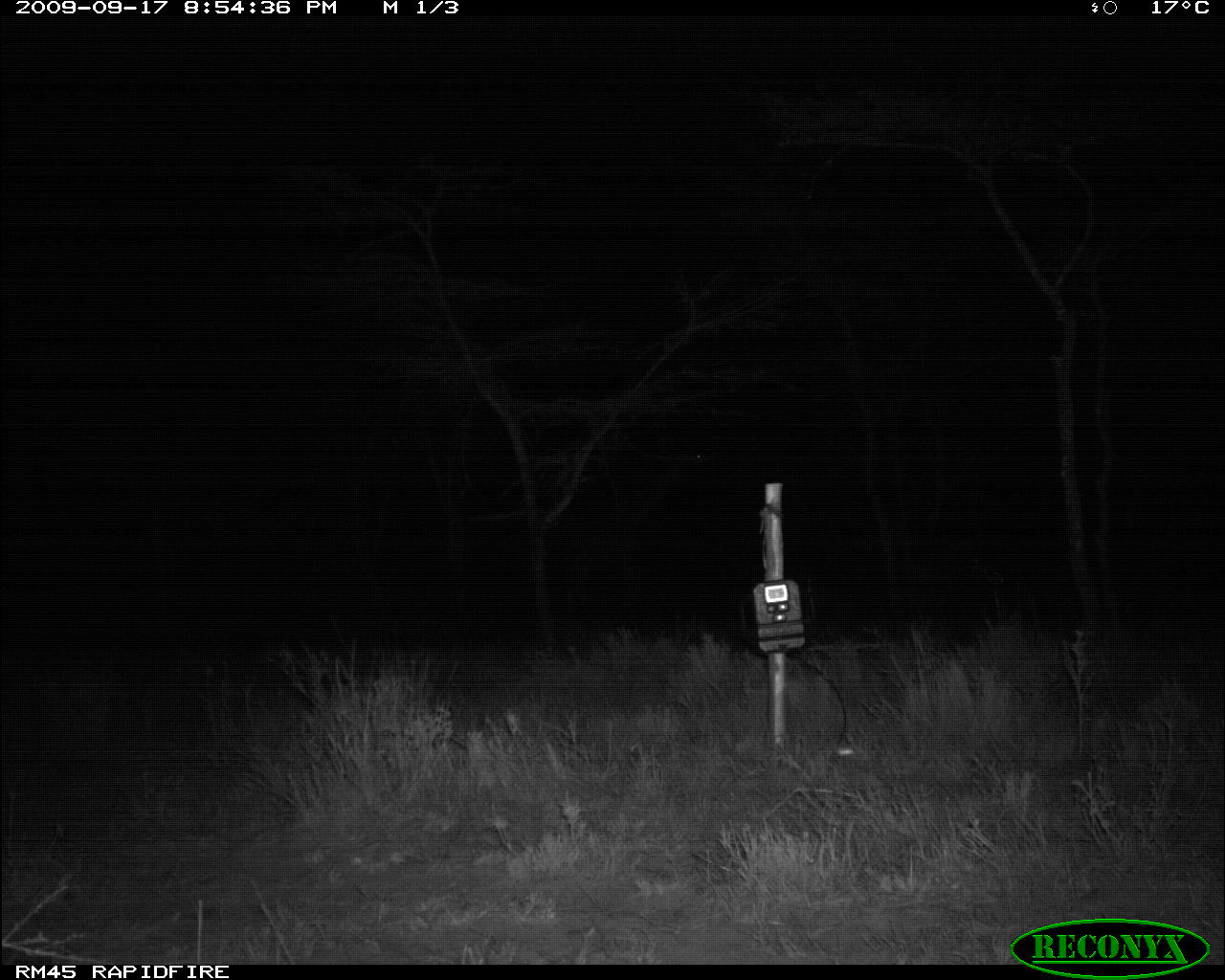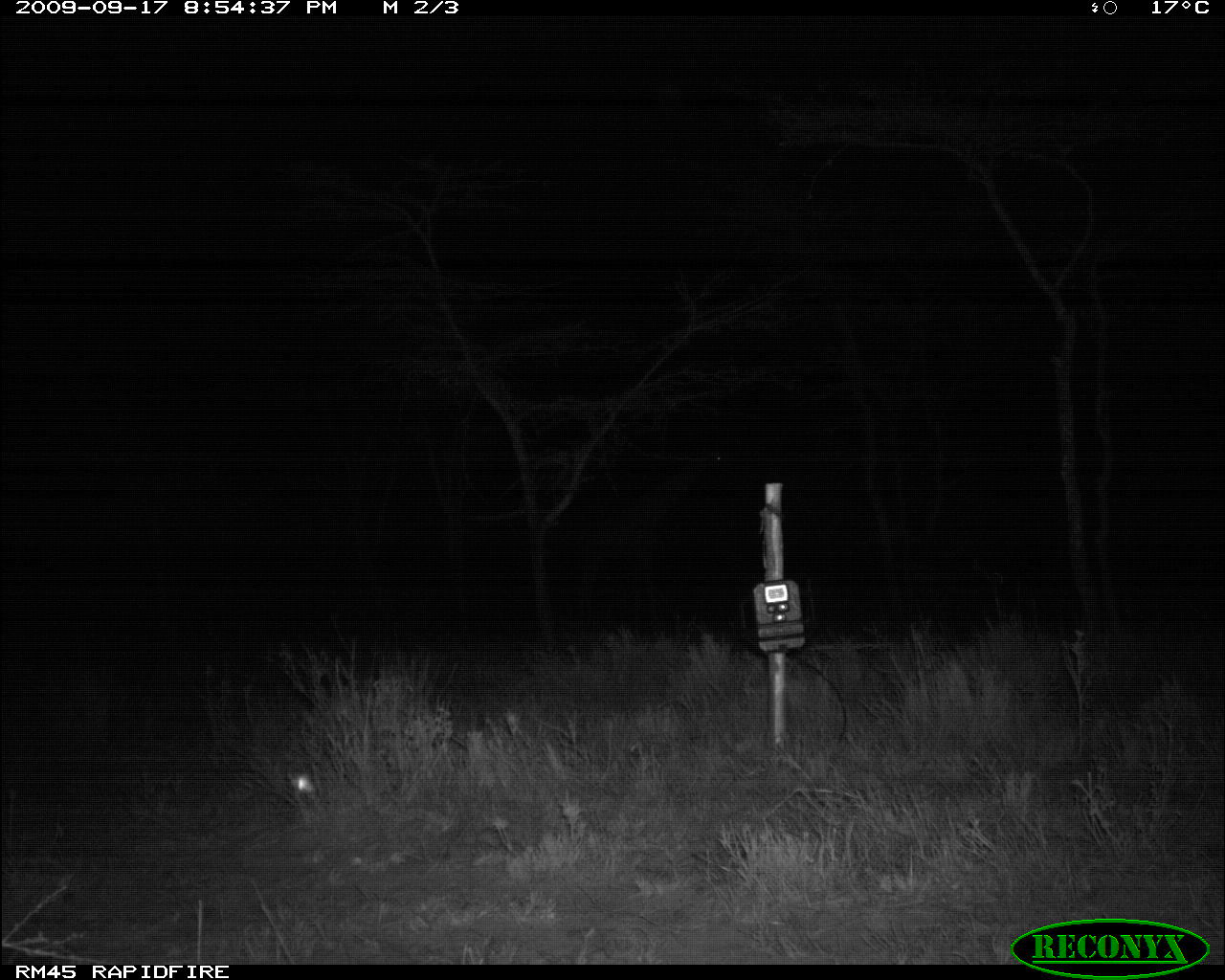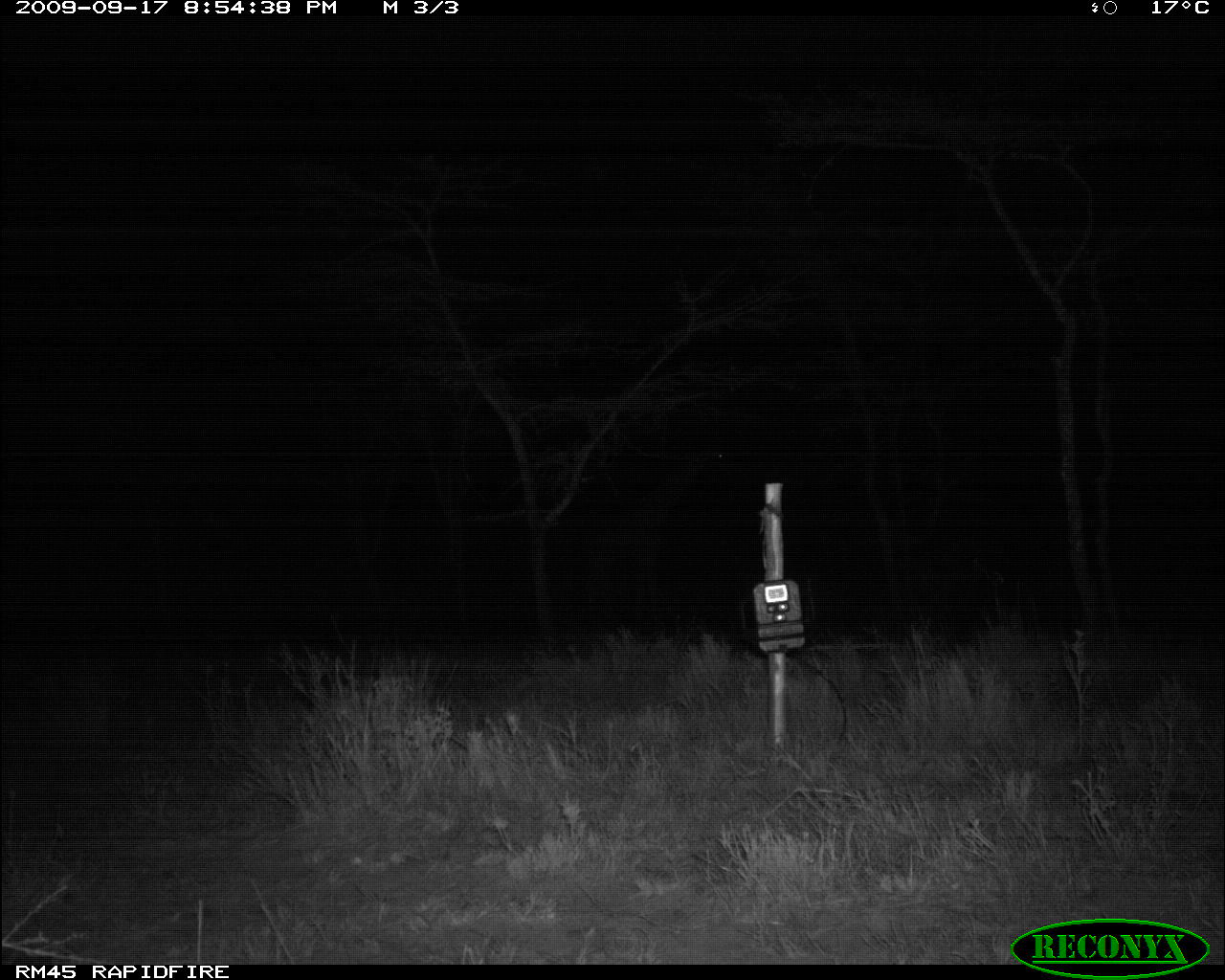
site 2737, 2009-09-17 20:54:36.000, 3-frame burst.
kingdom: Animalia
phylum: Chordata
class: Mammalia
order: Artiodactyla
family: Giraffidae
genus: Giraffa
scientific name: Giraffa camelopardalis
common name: giraffe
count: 1